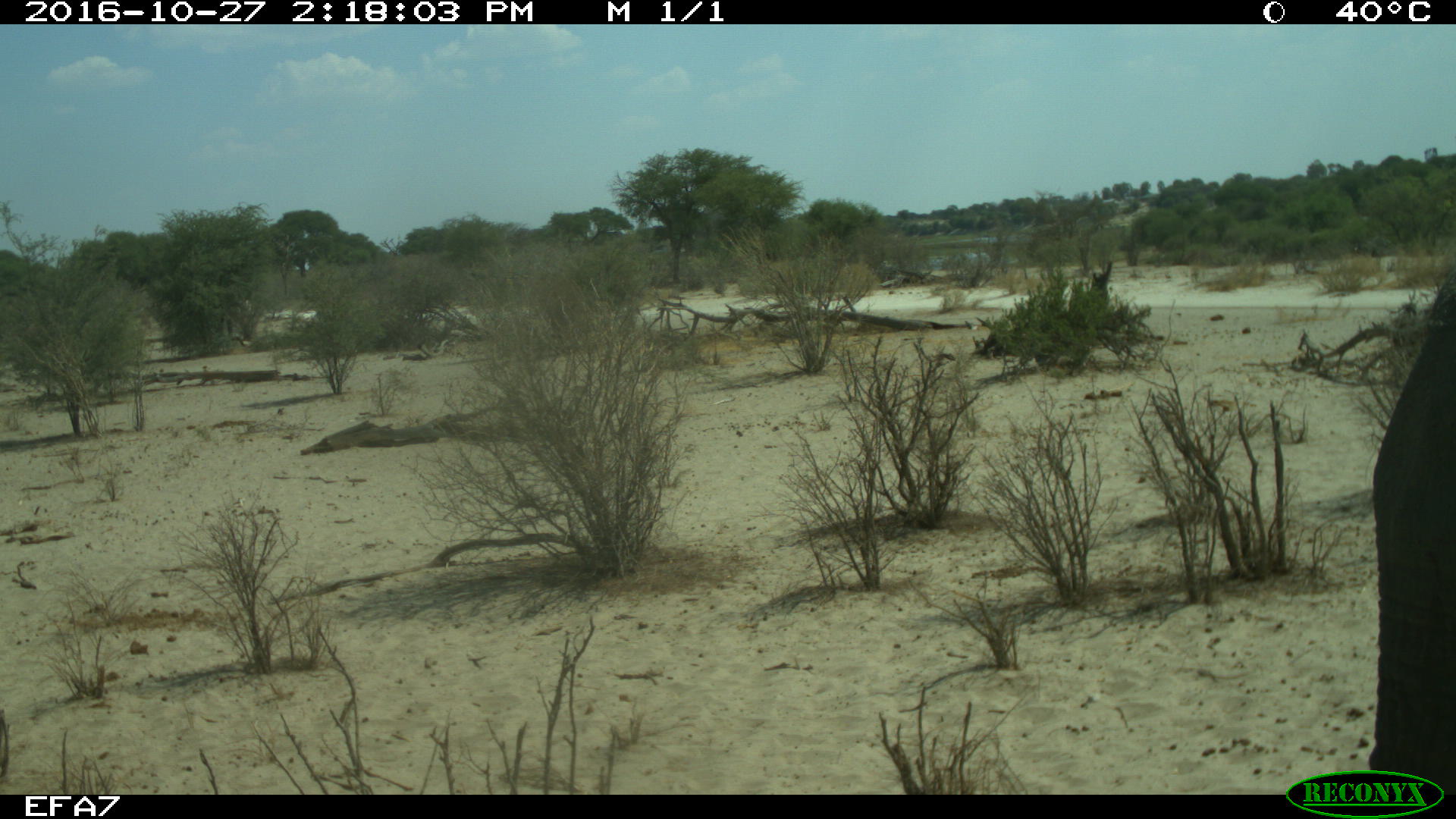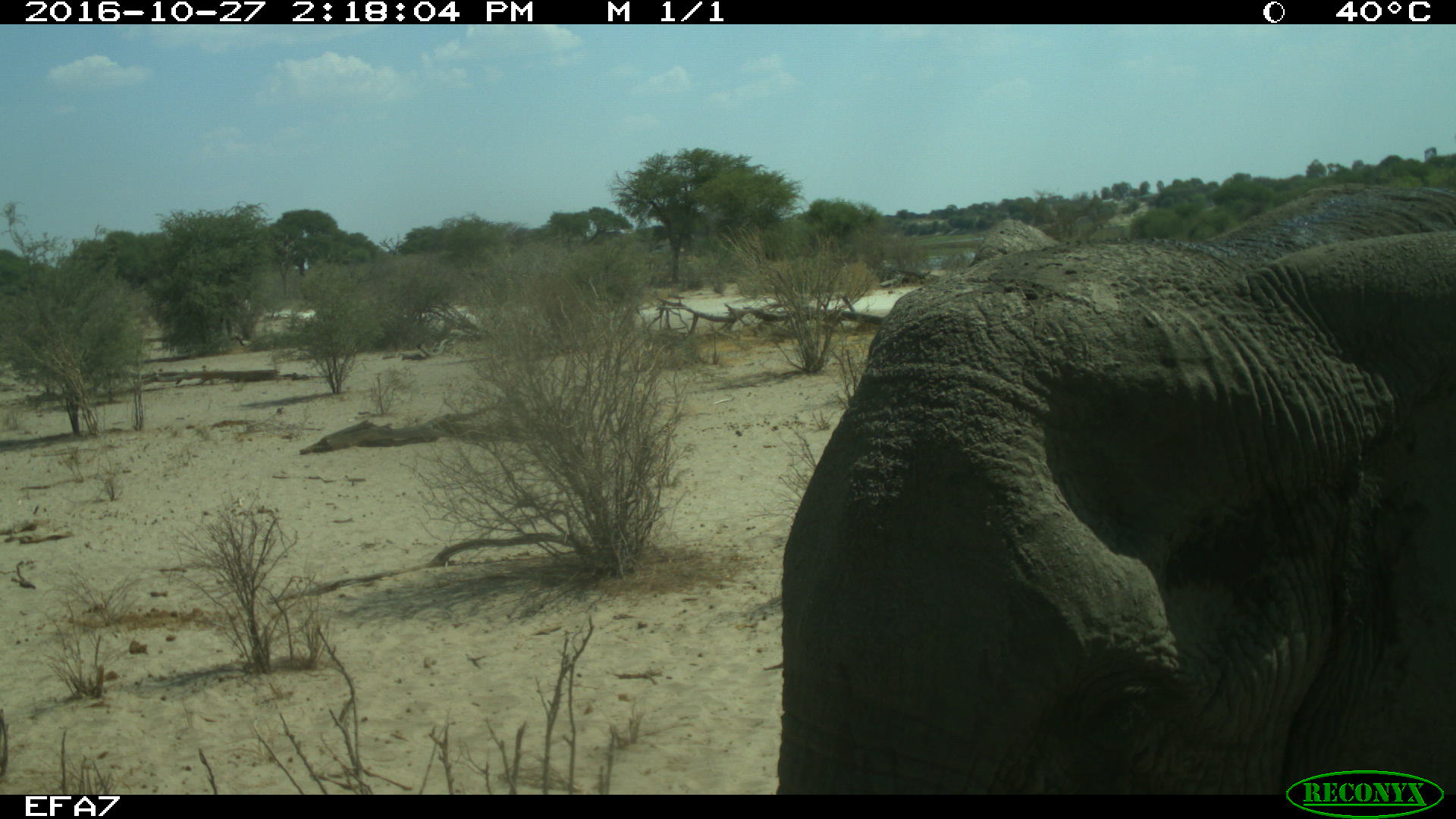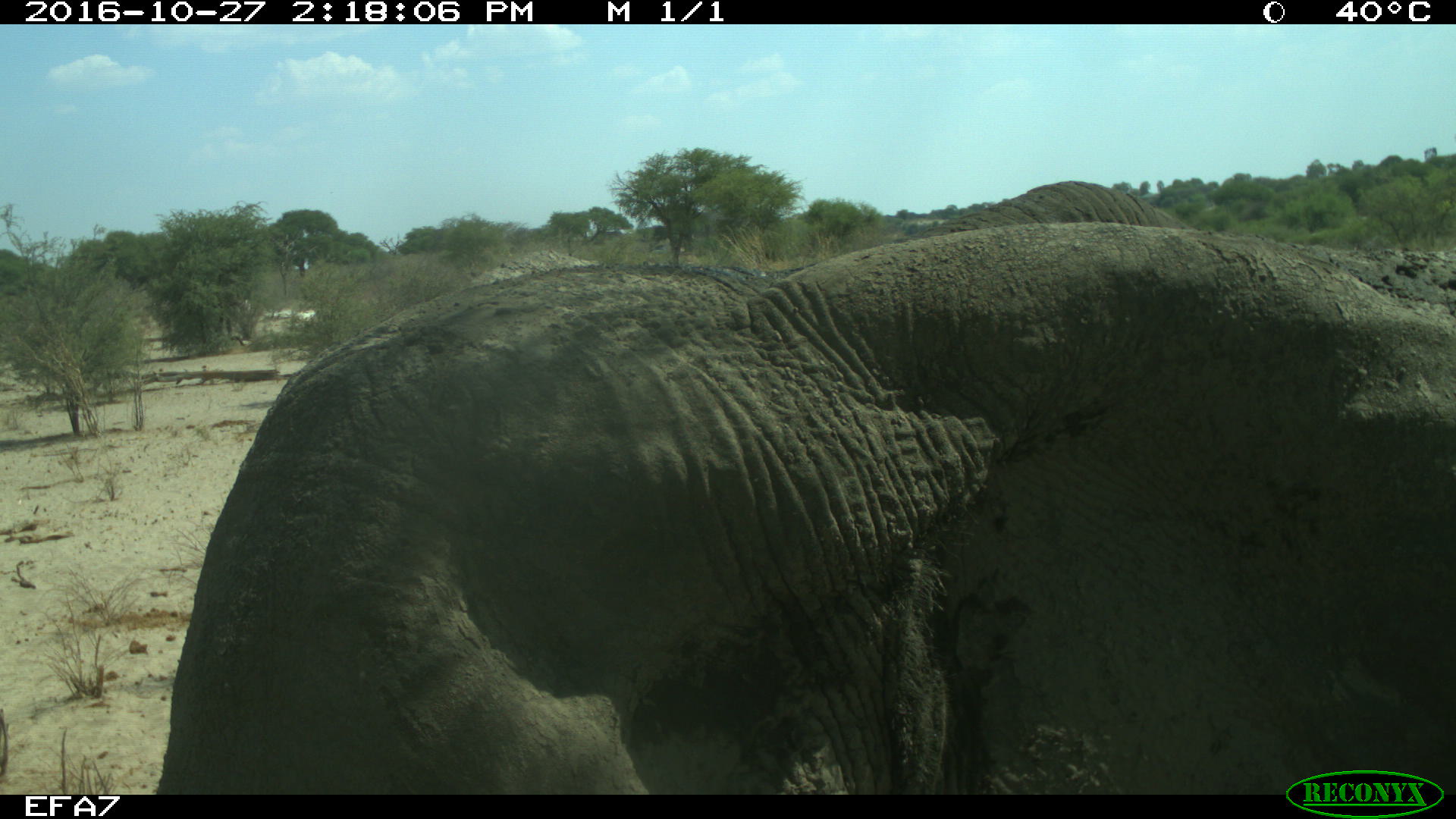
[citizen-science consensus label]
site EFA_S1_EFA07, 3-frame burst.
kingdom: Animalia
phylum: Chordata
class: Mammalia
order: Proboscidea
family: Elephantidae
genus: Loxodonta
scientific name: Loxodonta africana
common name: african bush elephant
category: elephant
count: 1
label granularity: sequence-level